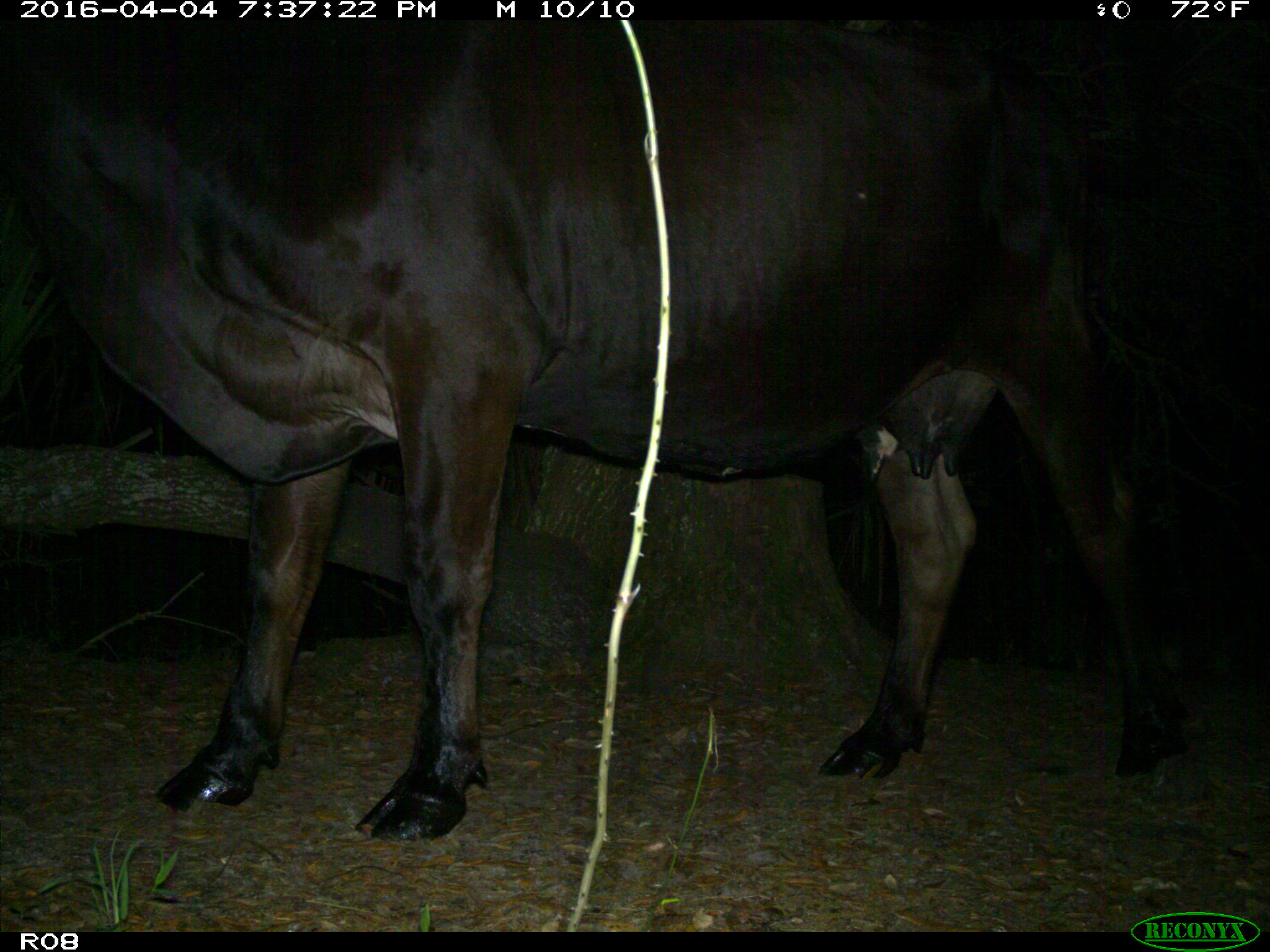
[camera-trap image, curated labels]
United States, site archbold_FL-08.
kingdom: Animalia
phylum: Chordata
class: Mammalia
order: Artiodactyla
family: Bovidae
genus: Bos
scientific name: Bos taurus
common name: domestic cow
Bos taurus (domestic cow).